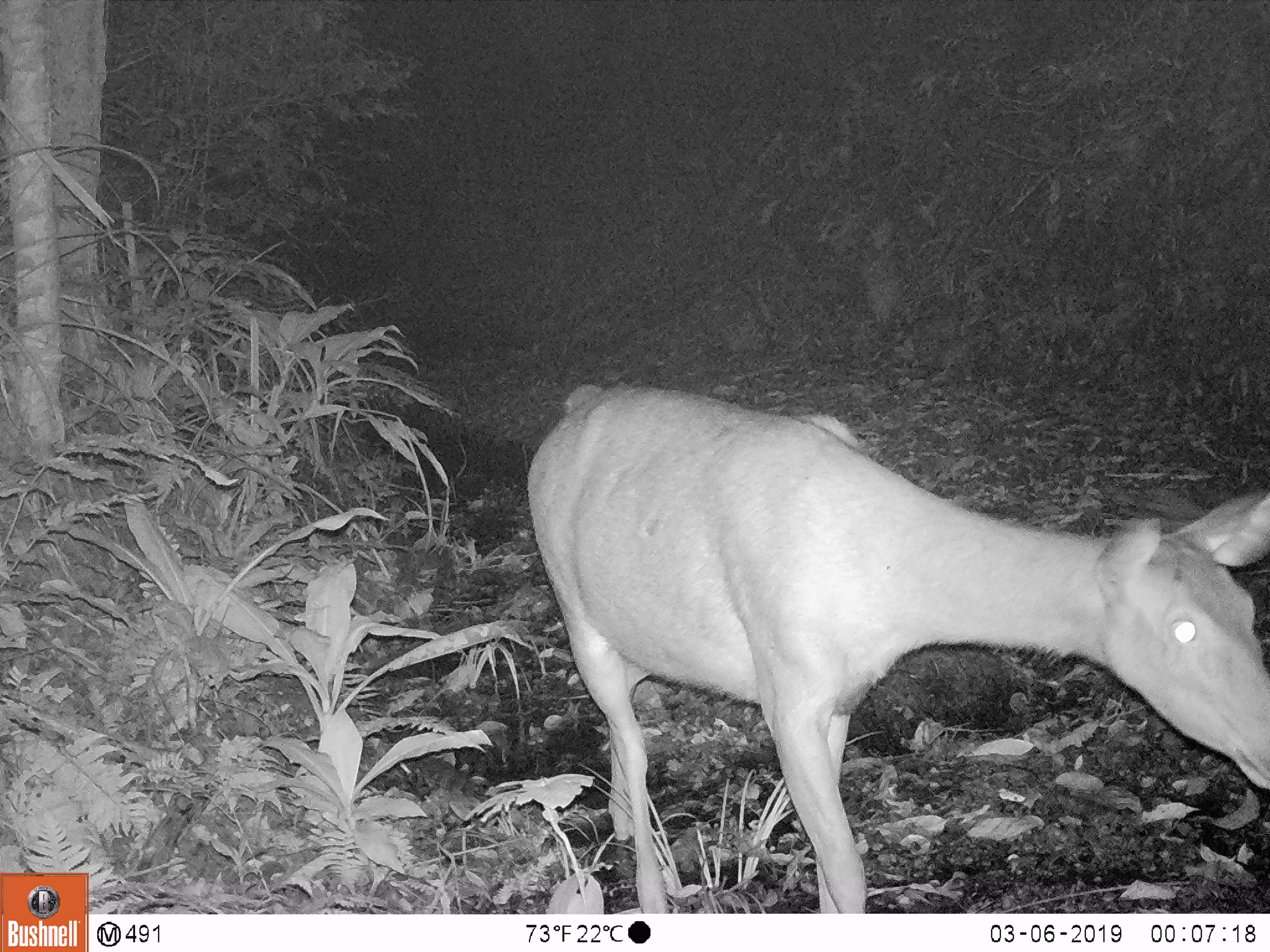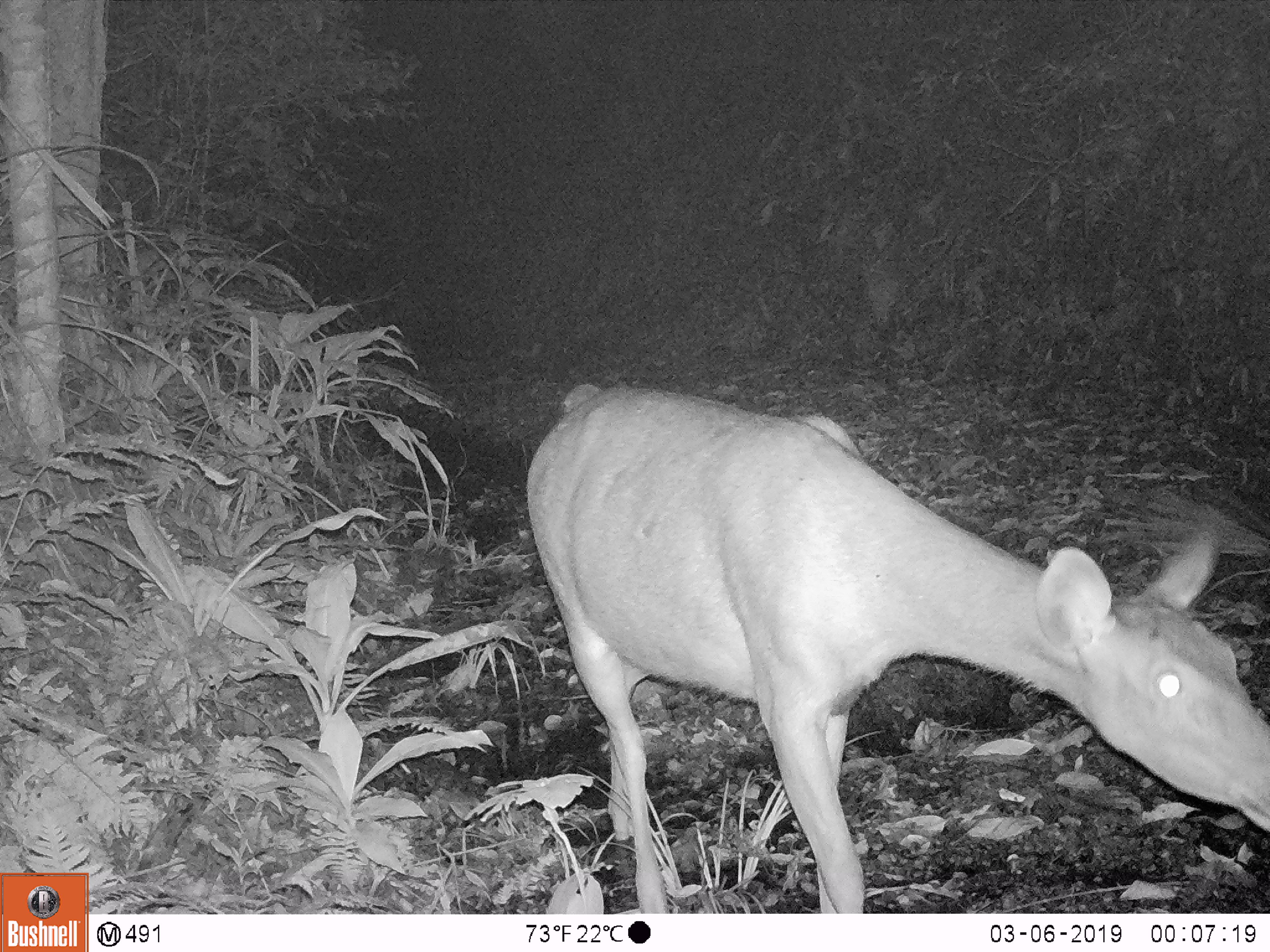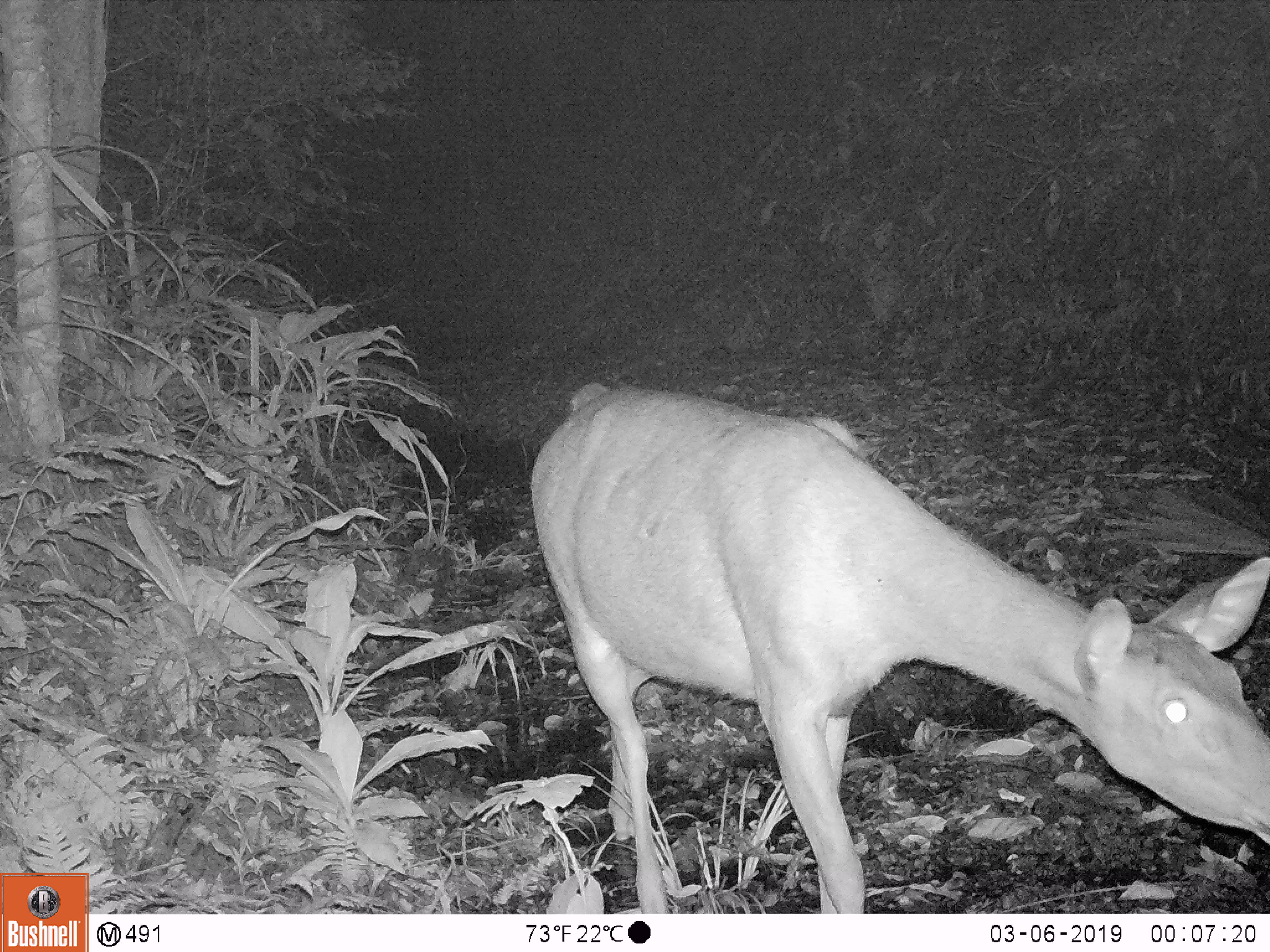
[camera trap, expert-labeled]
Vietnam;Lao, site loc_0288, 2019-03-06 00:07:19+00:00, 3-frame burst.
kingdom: Animalia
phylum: Chordata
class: Mammalia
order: Artiodactyla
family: Cervidae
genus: Rusa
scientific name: Rusa unicolor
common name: sambar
Sambar (Rusa unicolor). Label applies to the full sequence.